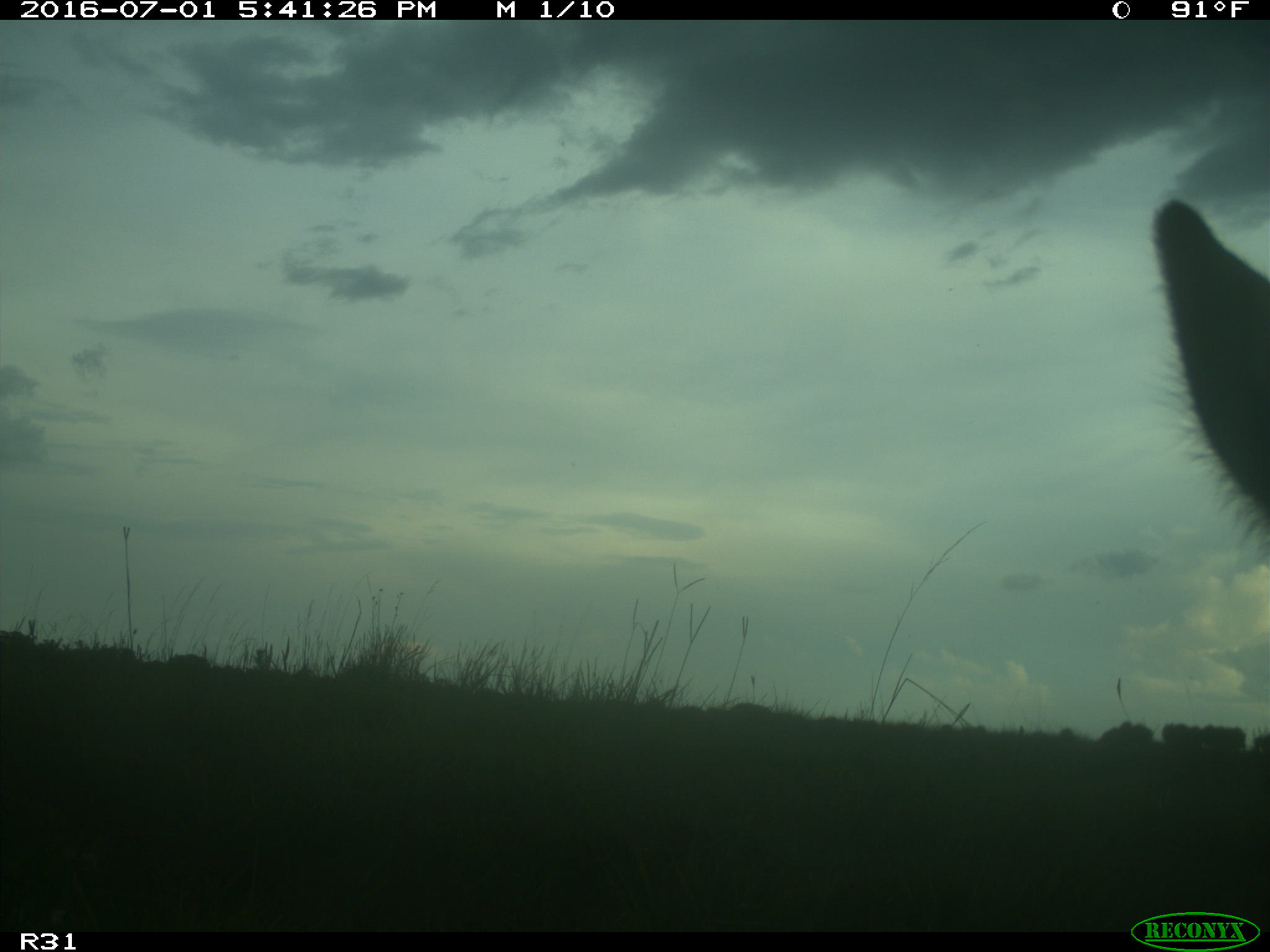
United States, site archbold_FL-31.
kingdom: Animalia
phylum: Chordata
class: Mammalia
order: Artiodactyla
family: Bovidae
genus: Bos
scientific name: Bos taurus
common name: domestic cow